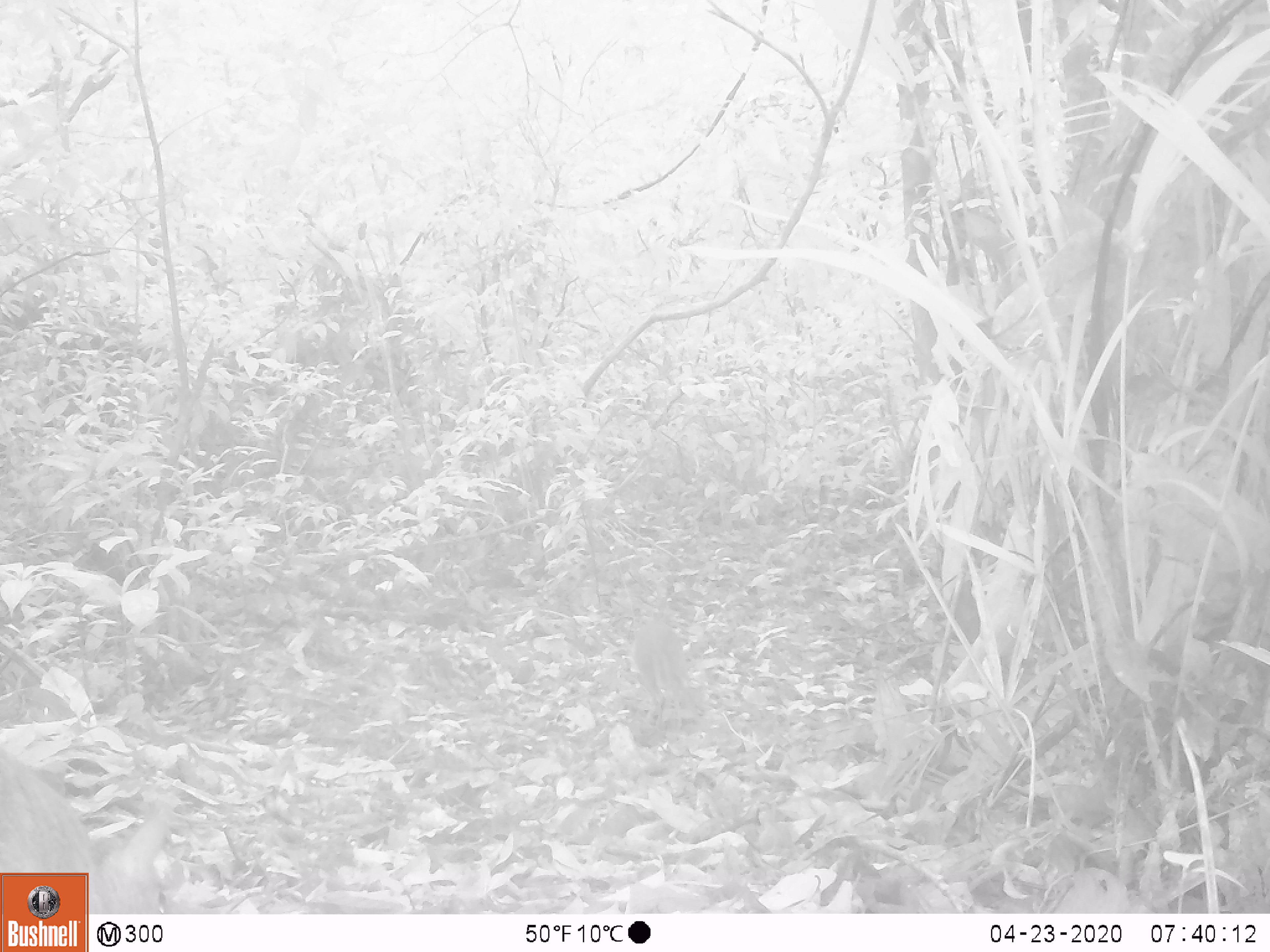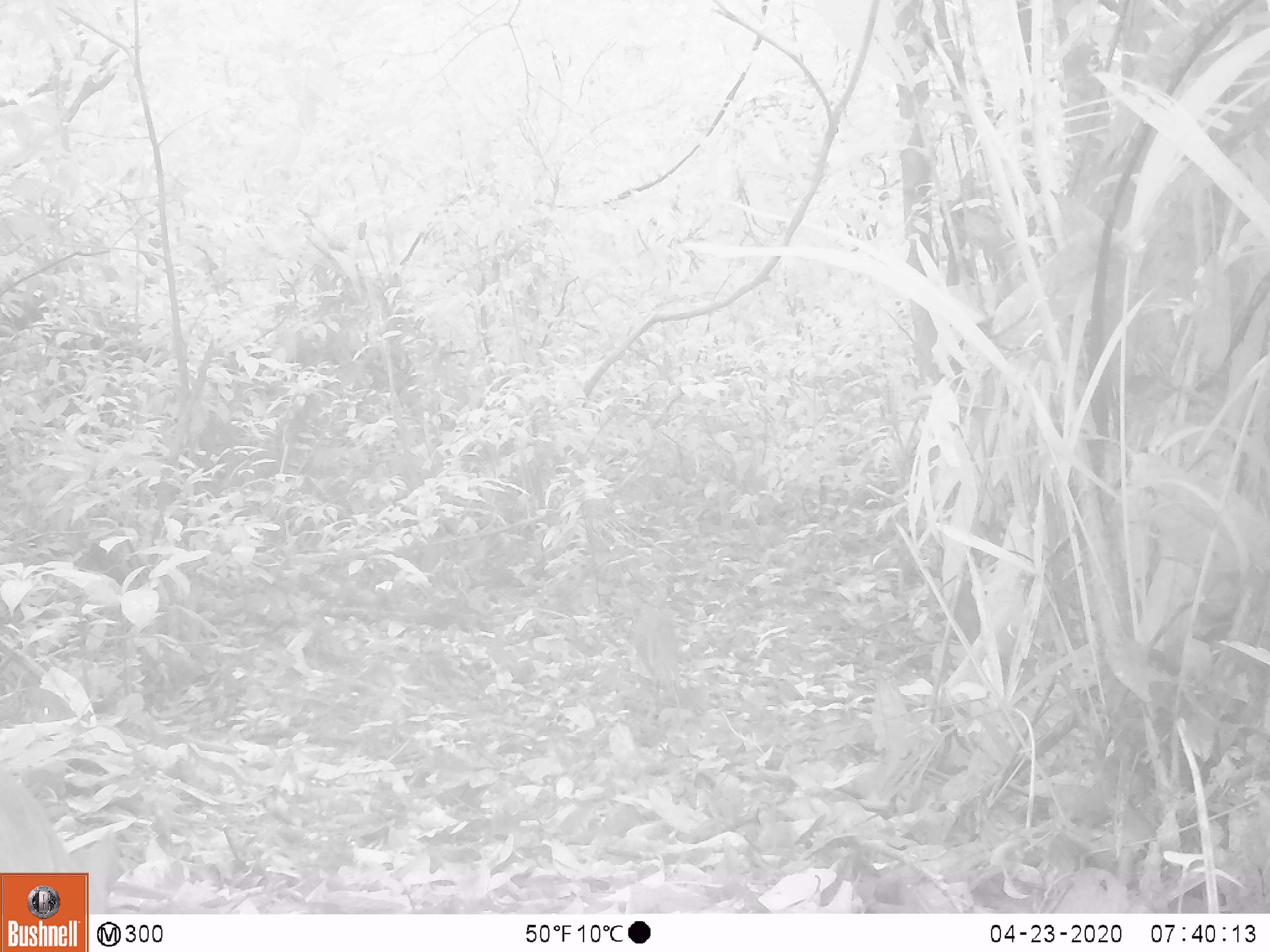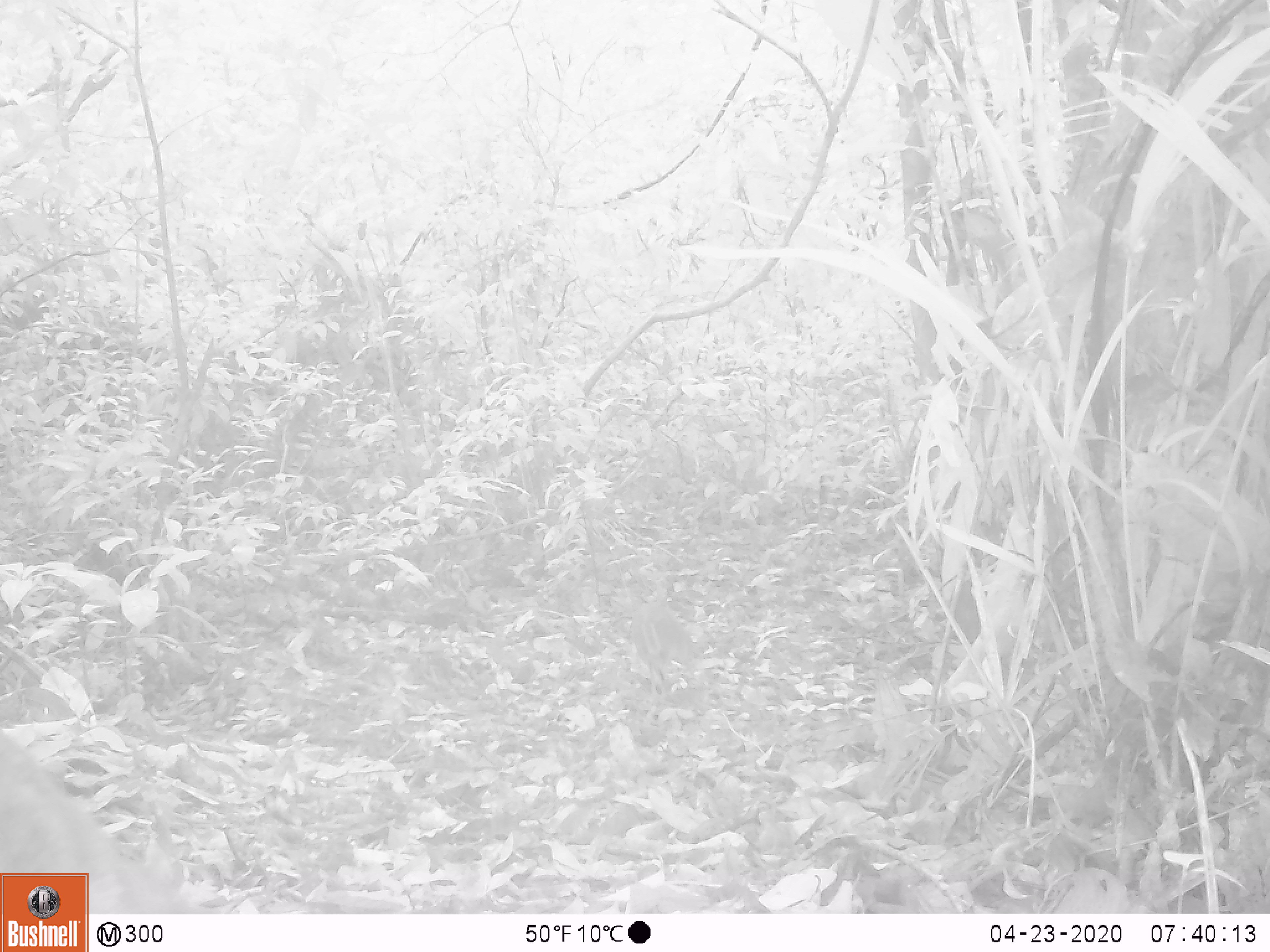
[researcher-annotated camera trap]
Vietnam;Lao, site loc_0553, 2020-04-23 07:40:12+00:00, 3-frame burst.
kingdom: Animalia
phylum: Chordata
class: Mammalia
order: Artiodactyla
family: Tragulidae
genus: Moschiola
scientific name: Moschiola meminna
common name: chevrotain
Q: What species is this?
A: Chevrotain (Moschiola meminna).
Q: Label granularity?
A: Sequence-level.